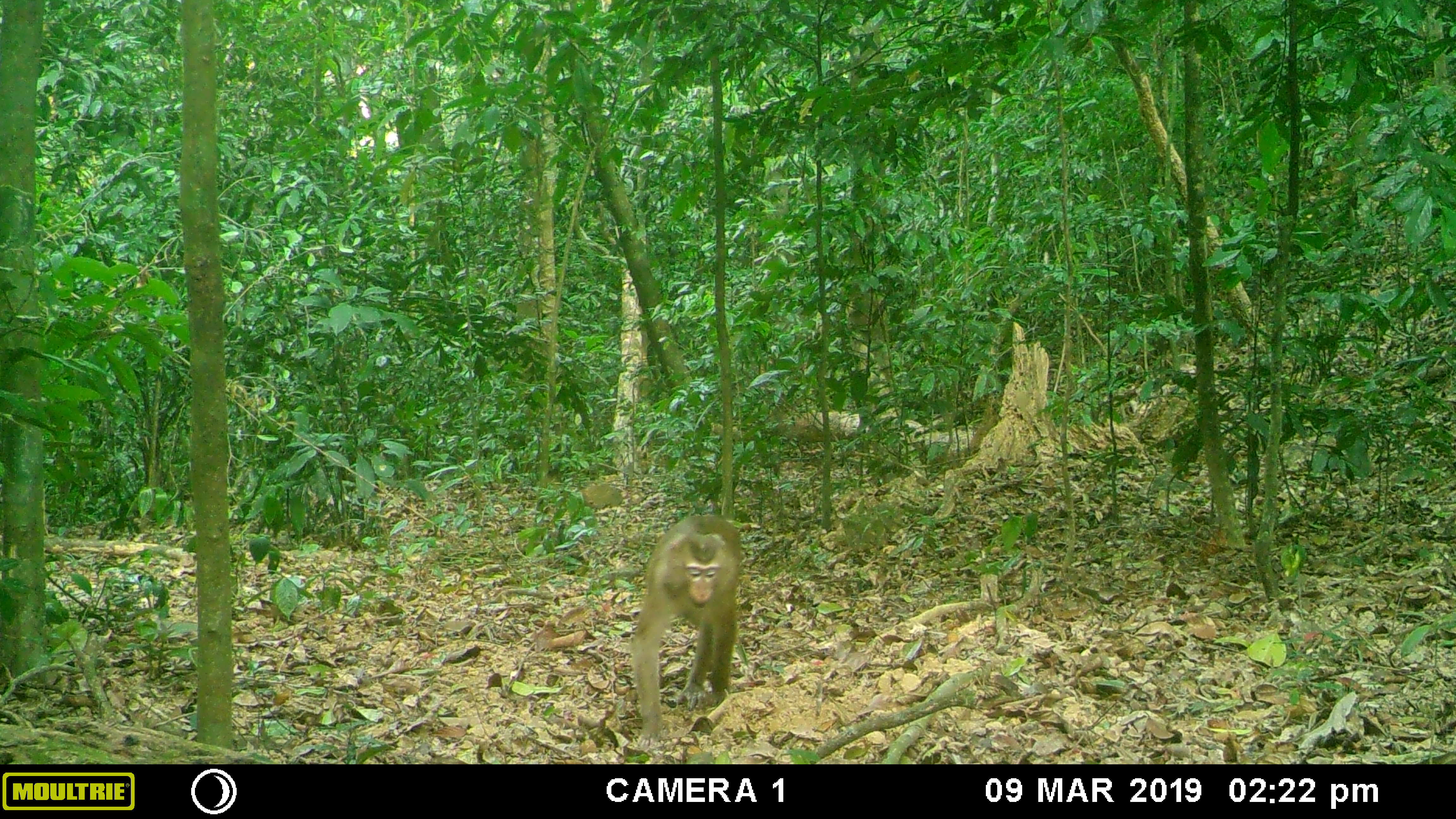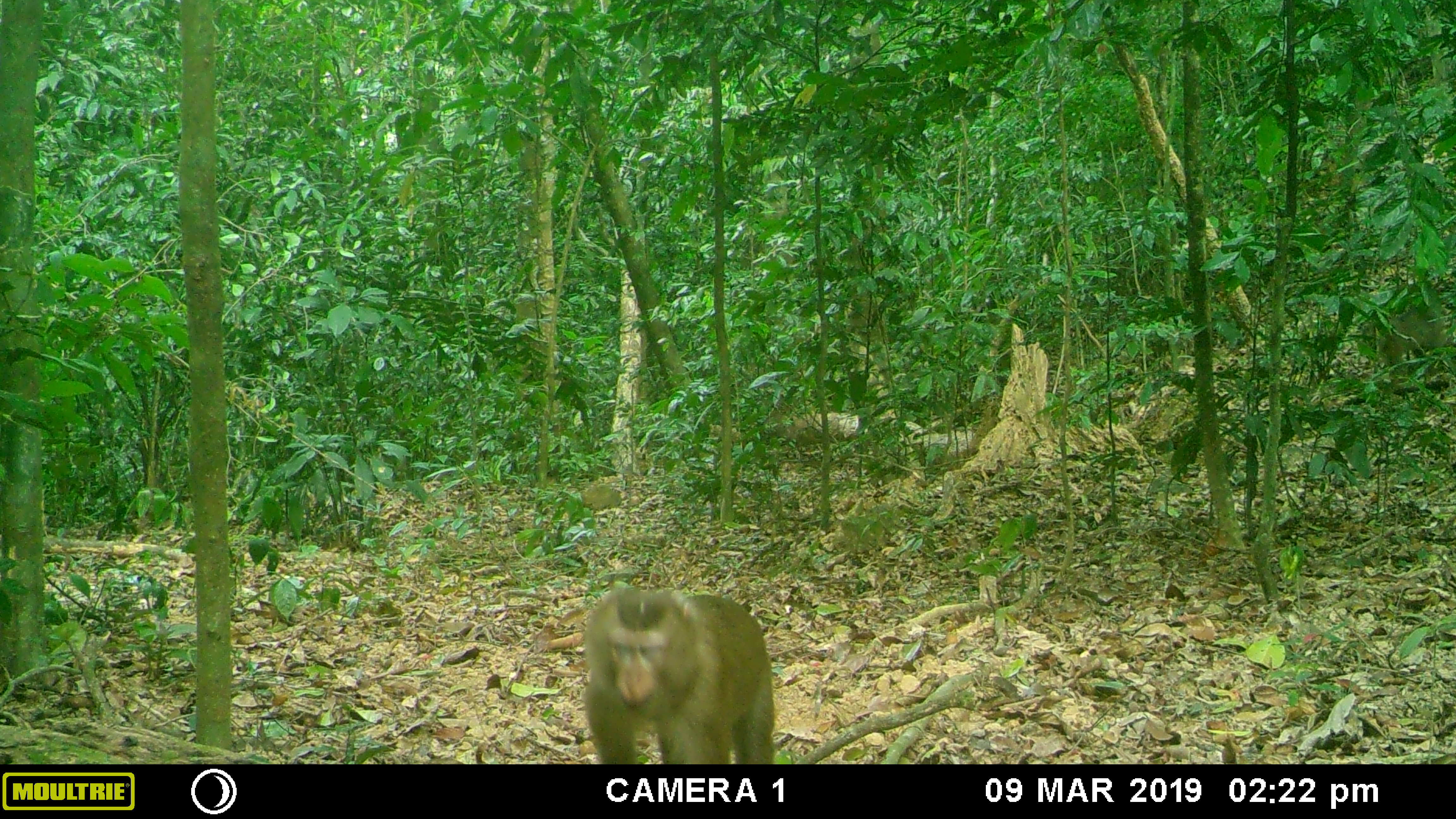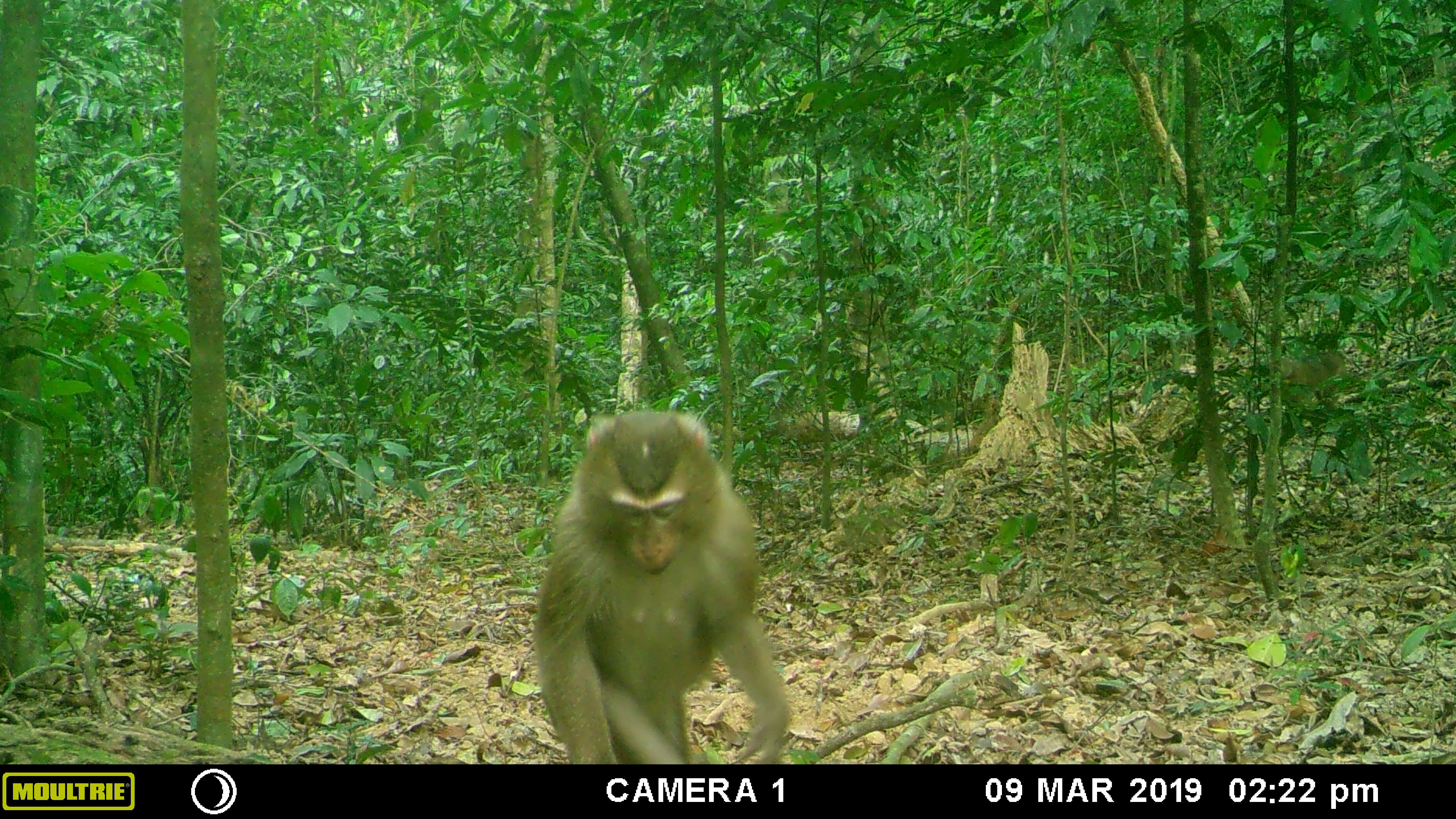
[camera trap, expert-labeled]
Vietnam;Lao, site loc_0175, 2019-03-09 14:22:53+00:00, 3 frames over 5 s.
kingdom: Animalia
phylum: Chordata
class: Mammalia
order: Primates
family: Cercopithecidae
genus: Macaca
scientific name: Macaca nemestrina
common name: pig-tailed macaque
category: pig tailed macaque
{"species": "pig tailed macaque (pig-tailed macaque) (Macaca nemestrina)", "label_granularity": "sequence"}